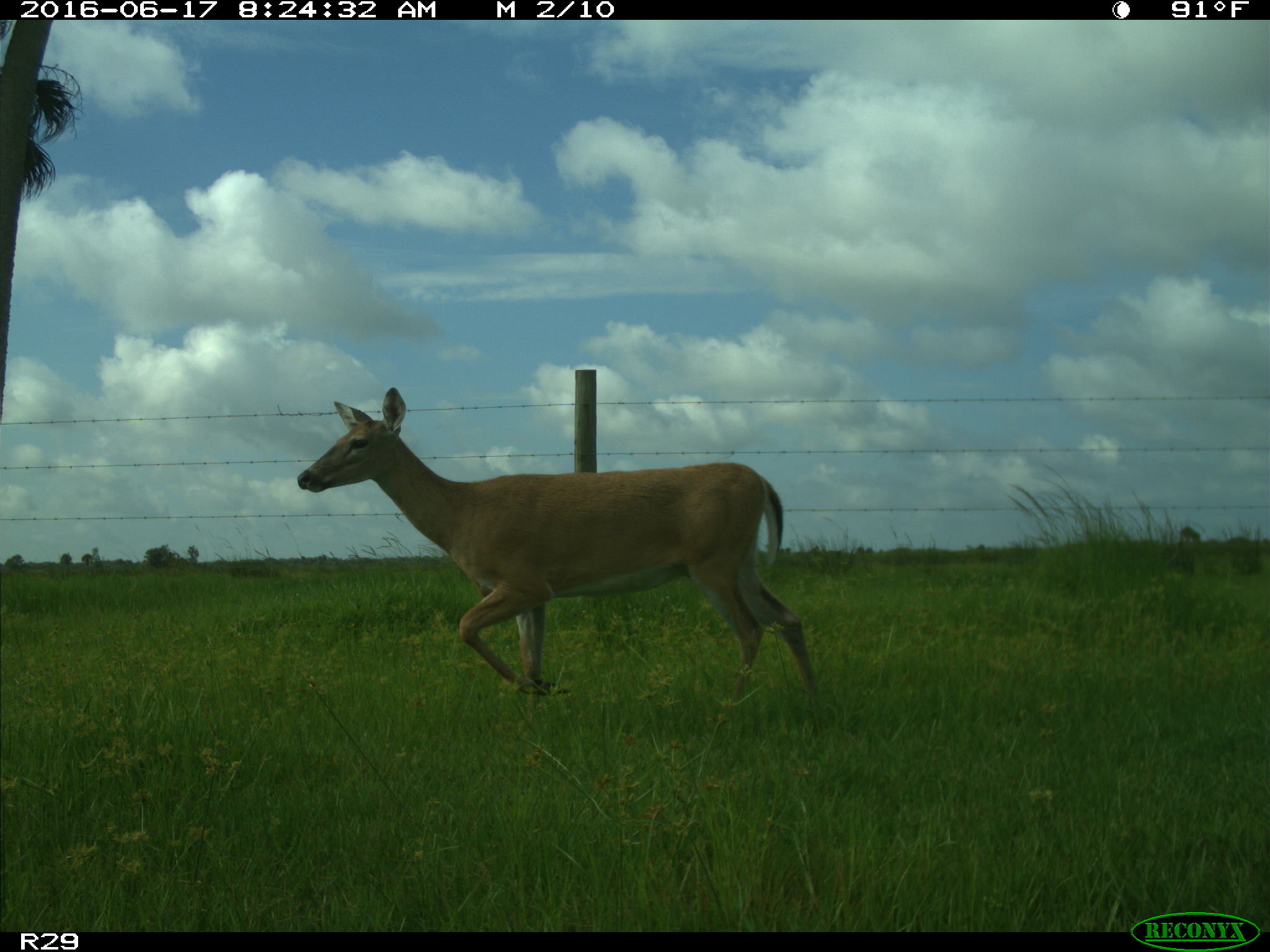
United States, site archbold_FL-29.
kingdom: Animalia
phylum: Chordata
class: Mammalia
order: Artiodactyla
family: Cervidae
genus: Odocoileus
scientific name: Odocoileus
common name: deer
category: unidentified deer